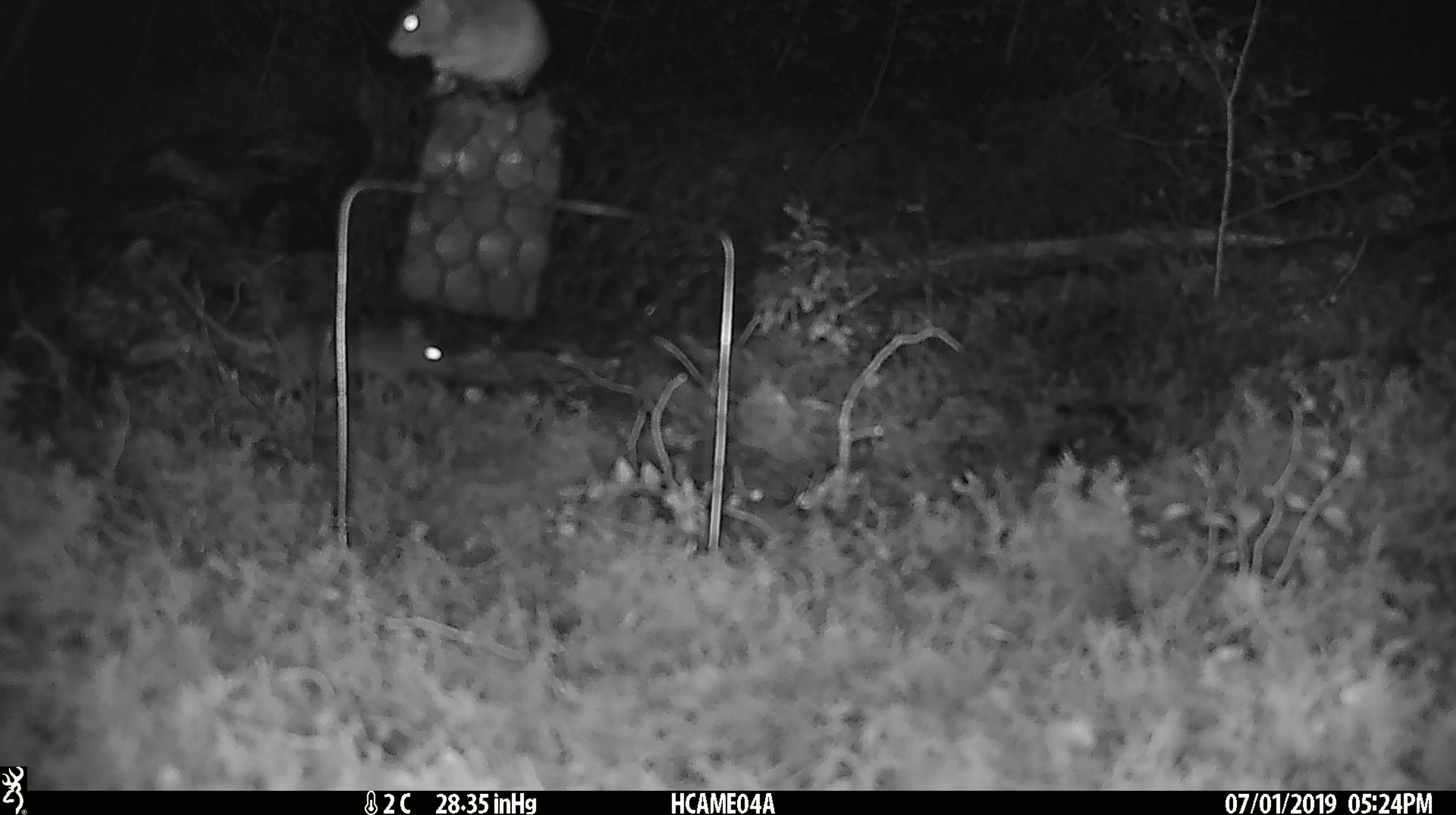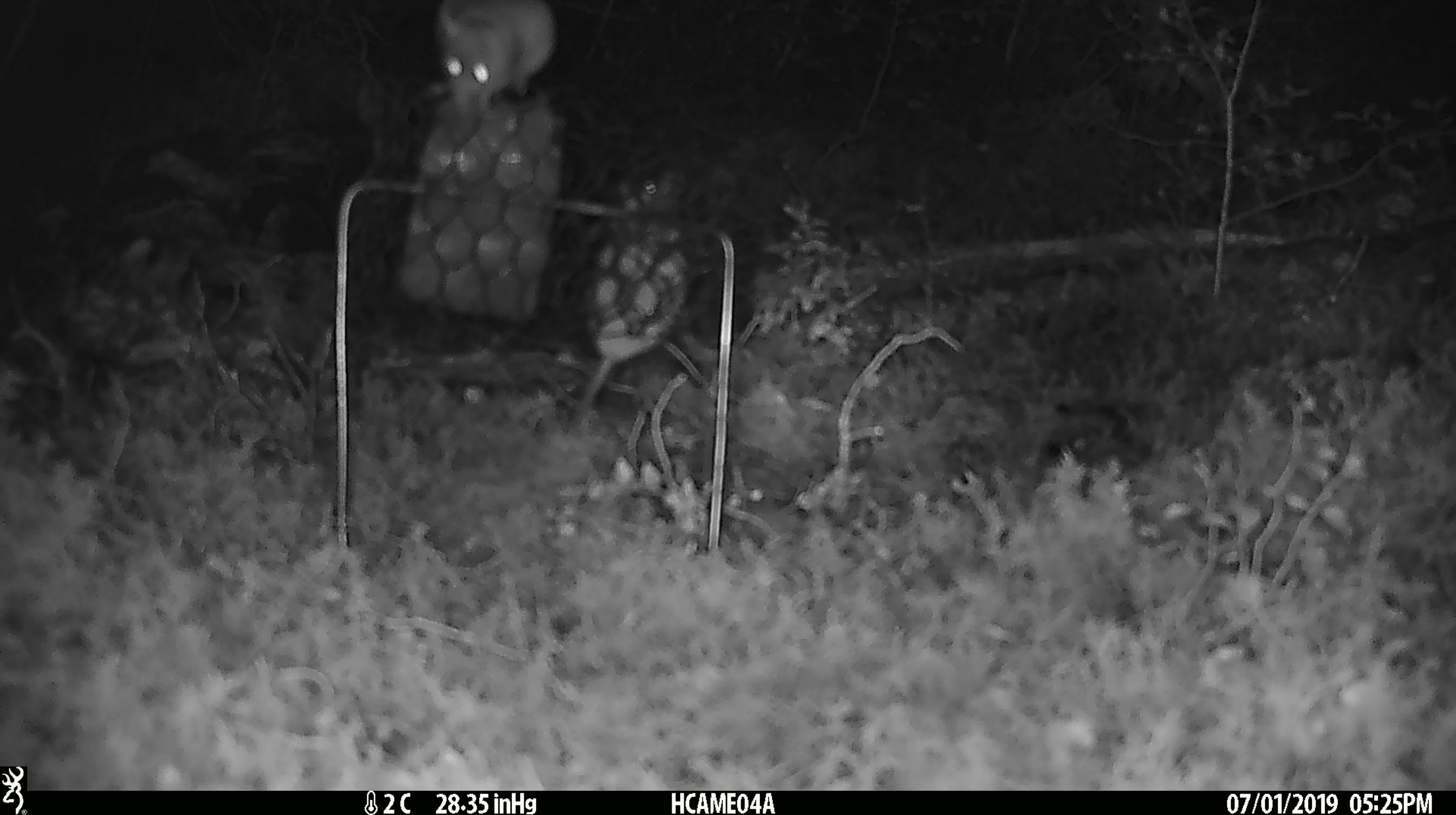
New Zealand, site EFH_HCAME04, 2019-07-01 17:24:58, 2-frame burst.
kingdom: Animalia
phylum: Chordata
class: Mammalia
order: Rodentia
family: Muridae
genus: Mus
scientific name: Mus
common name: mouse